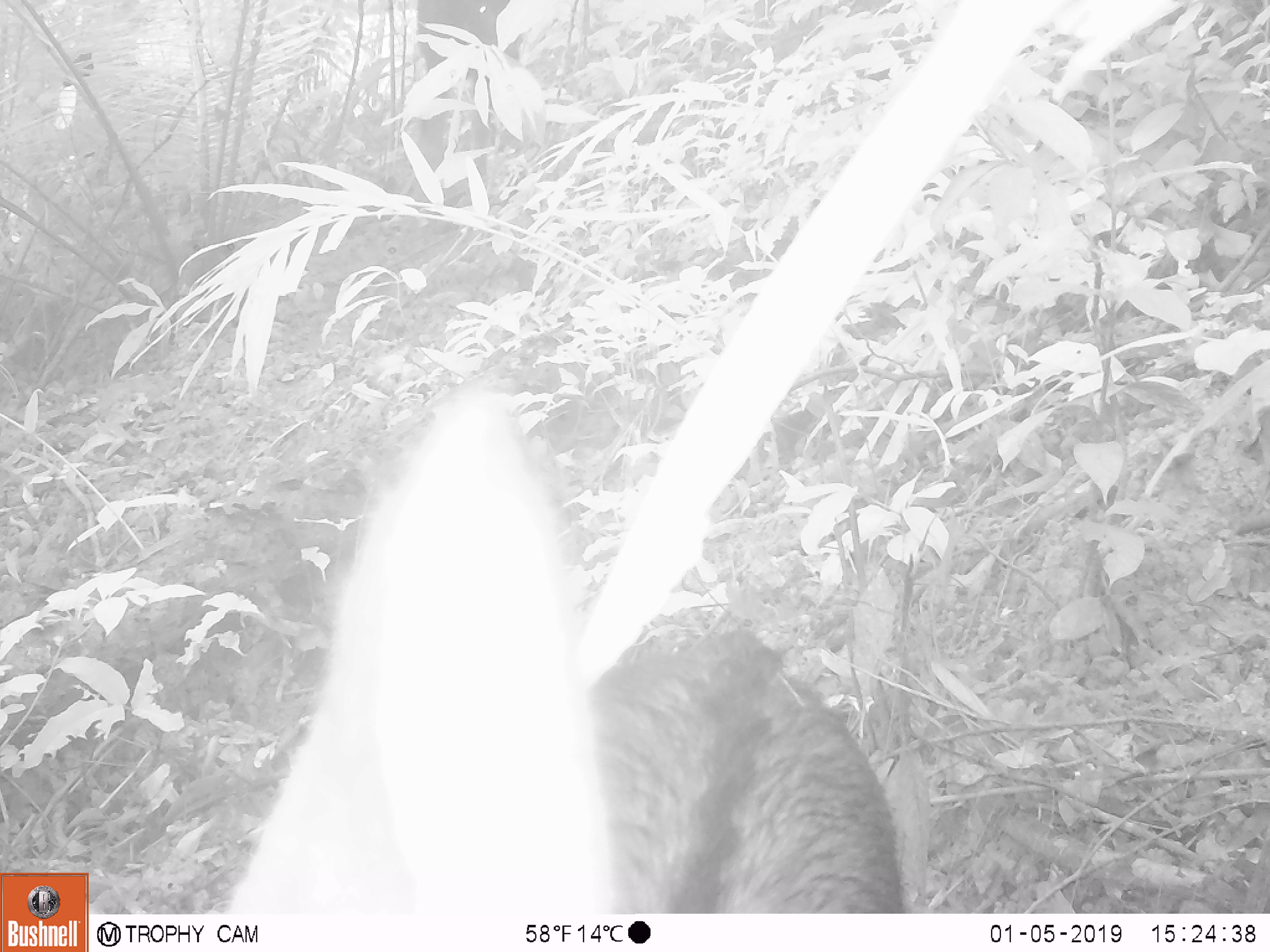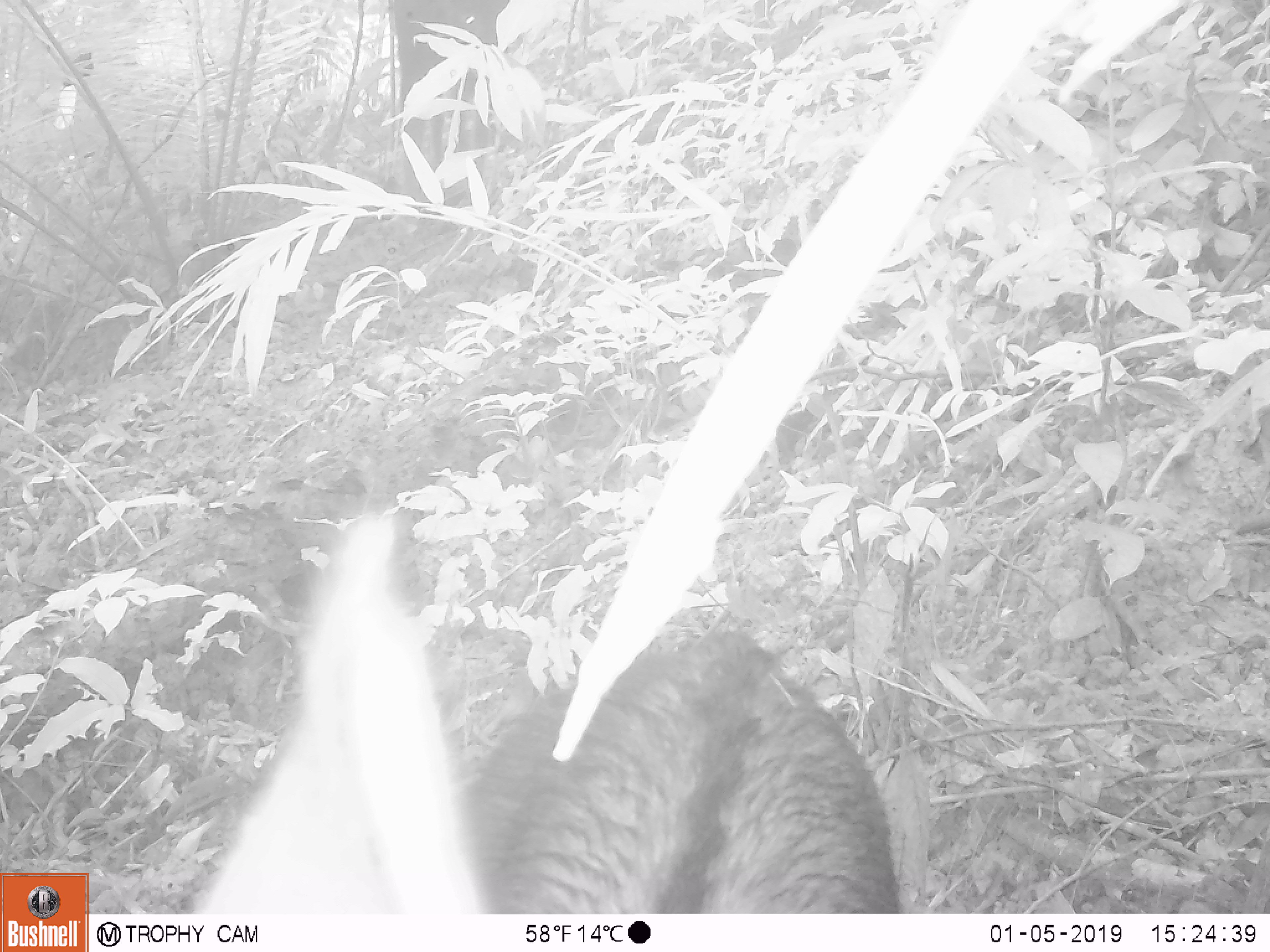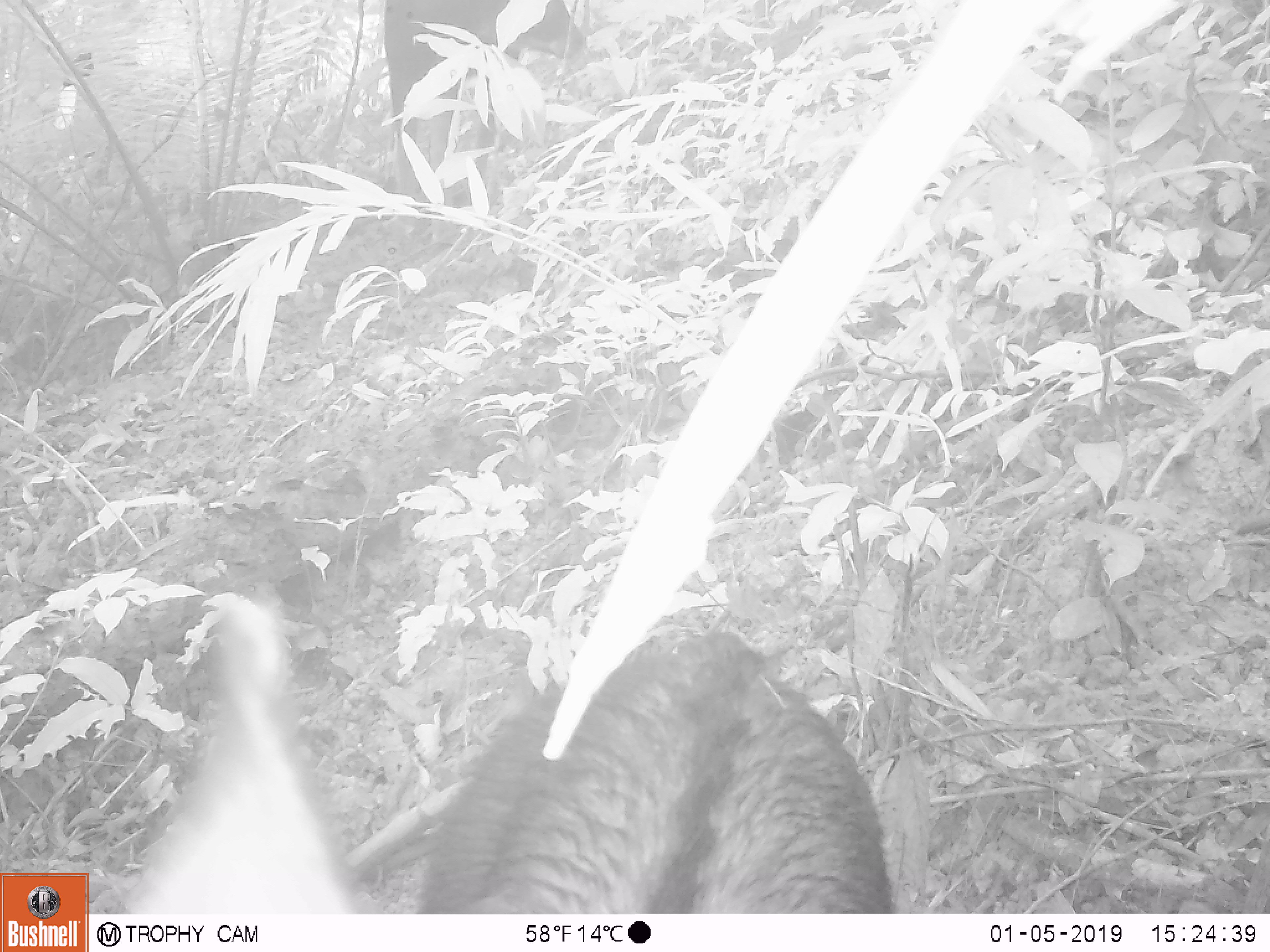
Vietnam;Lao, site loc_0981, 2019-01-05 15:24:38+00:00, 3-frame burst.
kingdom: Animalia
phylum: Chordata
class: Mammalia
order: Artiodactyla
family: Bovidae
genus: Capricornis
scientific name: Capricornis sumatraensis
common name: chinese serow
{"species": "chinese serow (Capricornis sumatraensis)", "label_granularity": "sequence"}